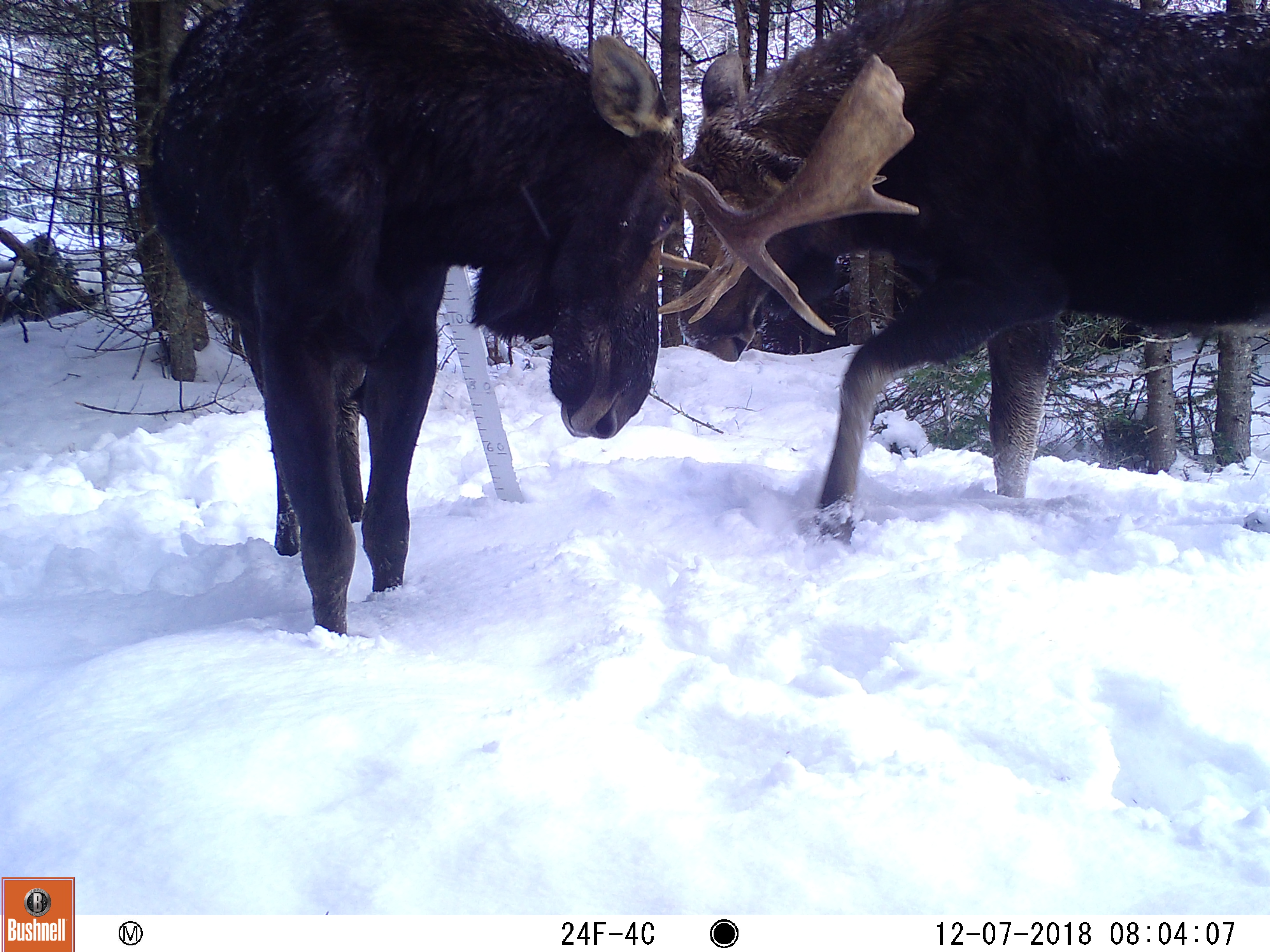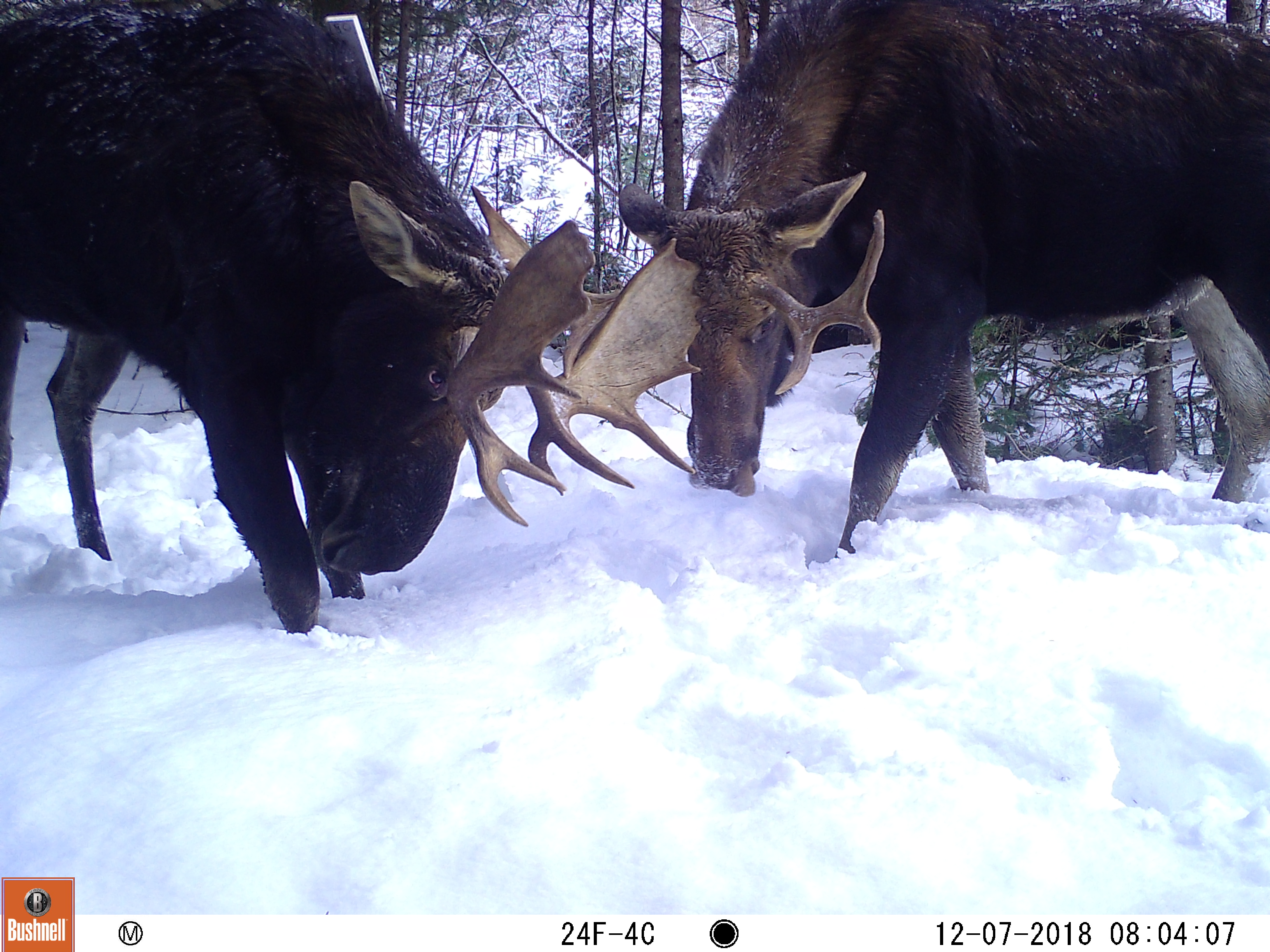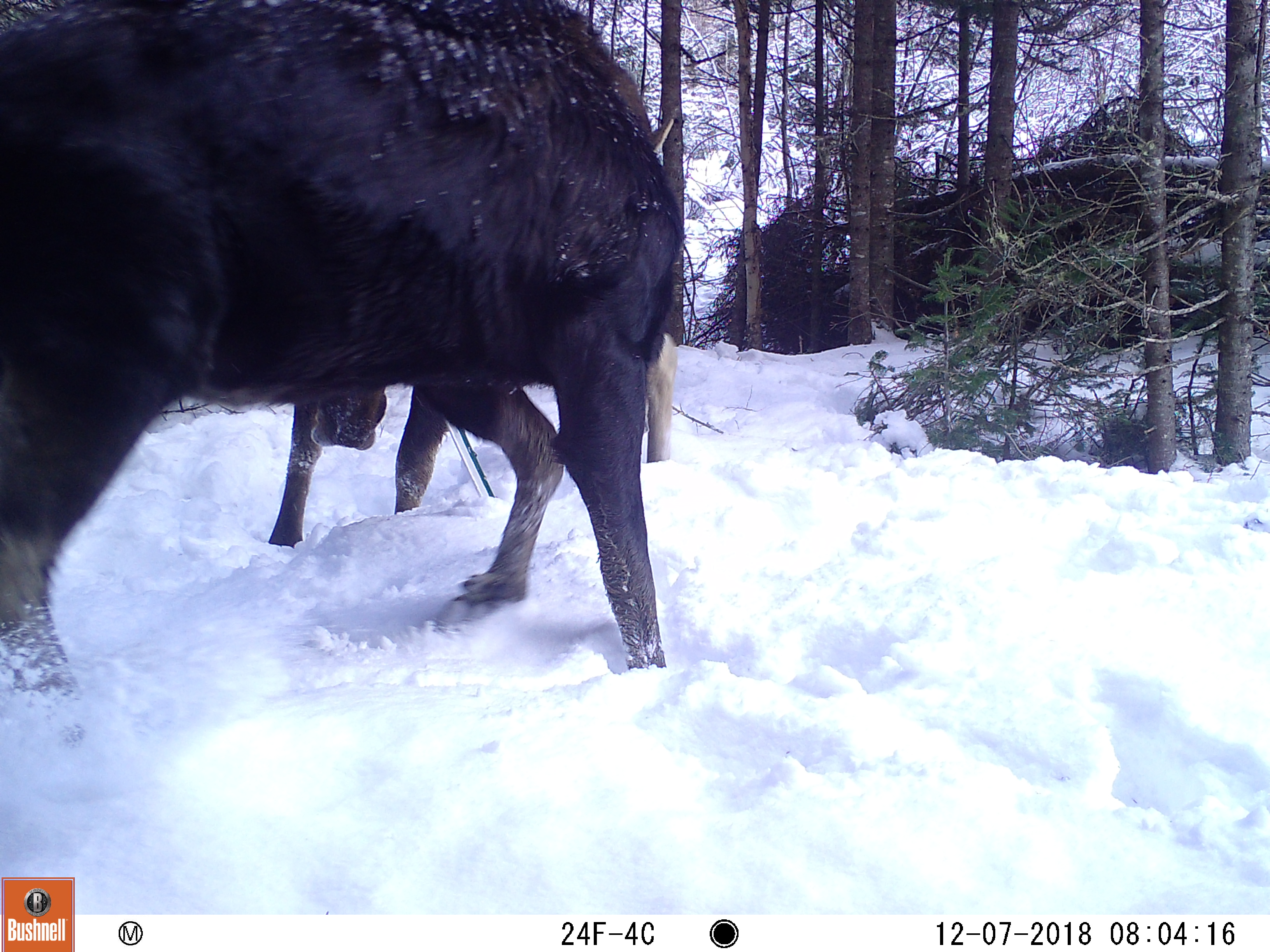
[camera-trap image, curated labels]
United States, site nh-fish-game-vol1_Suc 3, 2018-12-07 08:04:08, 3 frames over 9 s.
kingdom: Animalia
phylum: Chordata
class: Mammalia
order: Artiodactyla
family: Cervidae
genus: Alces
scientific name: Alces alces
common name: moose